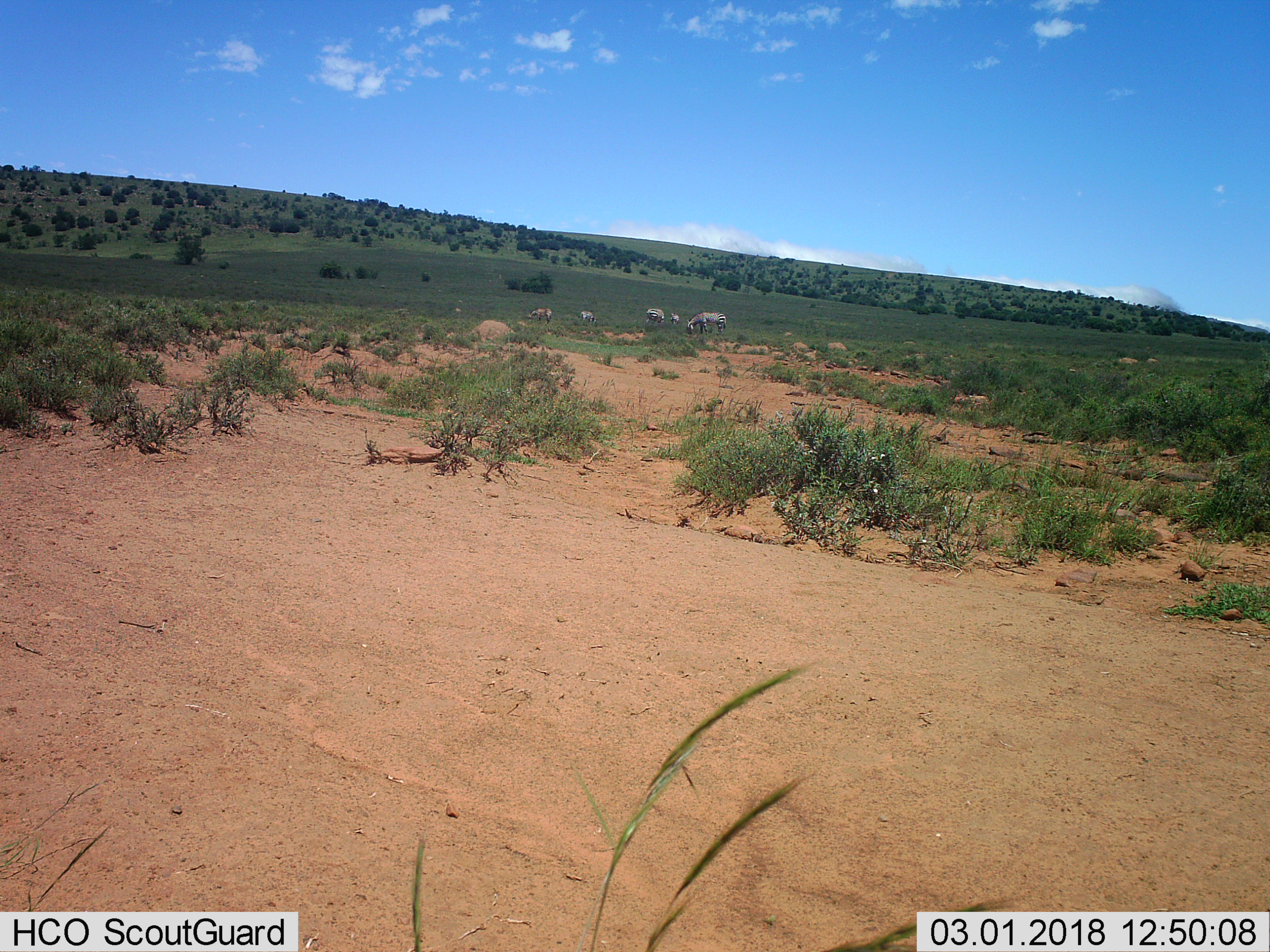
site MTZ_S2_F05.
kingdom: Animalia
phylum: Chordata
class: Mammalia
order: Perissodactyla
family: Equidae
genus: Equus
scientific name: Equus zebra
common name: mountain zebra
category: zebramountain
Zebramountain (mountain zebra) (Equus zebra), count 5. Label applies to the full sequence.